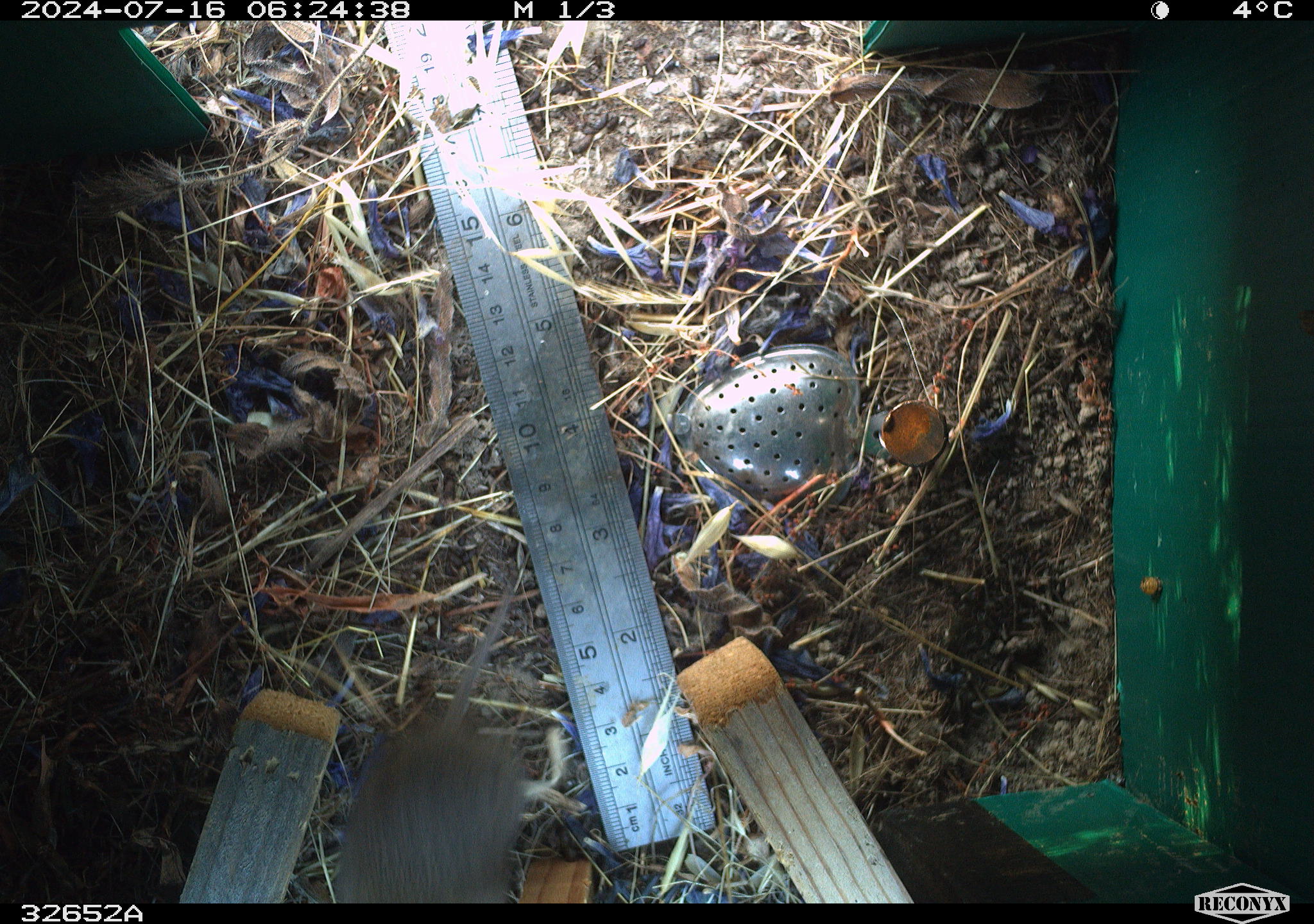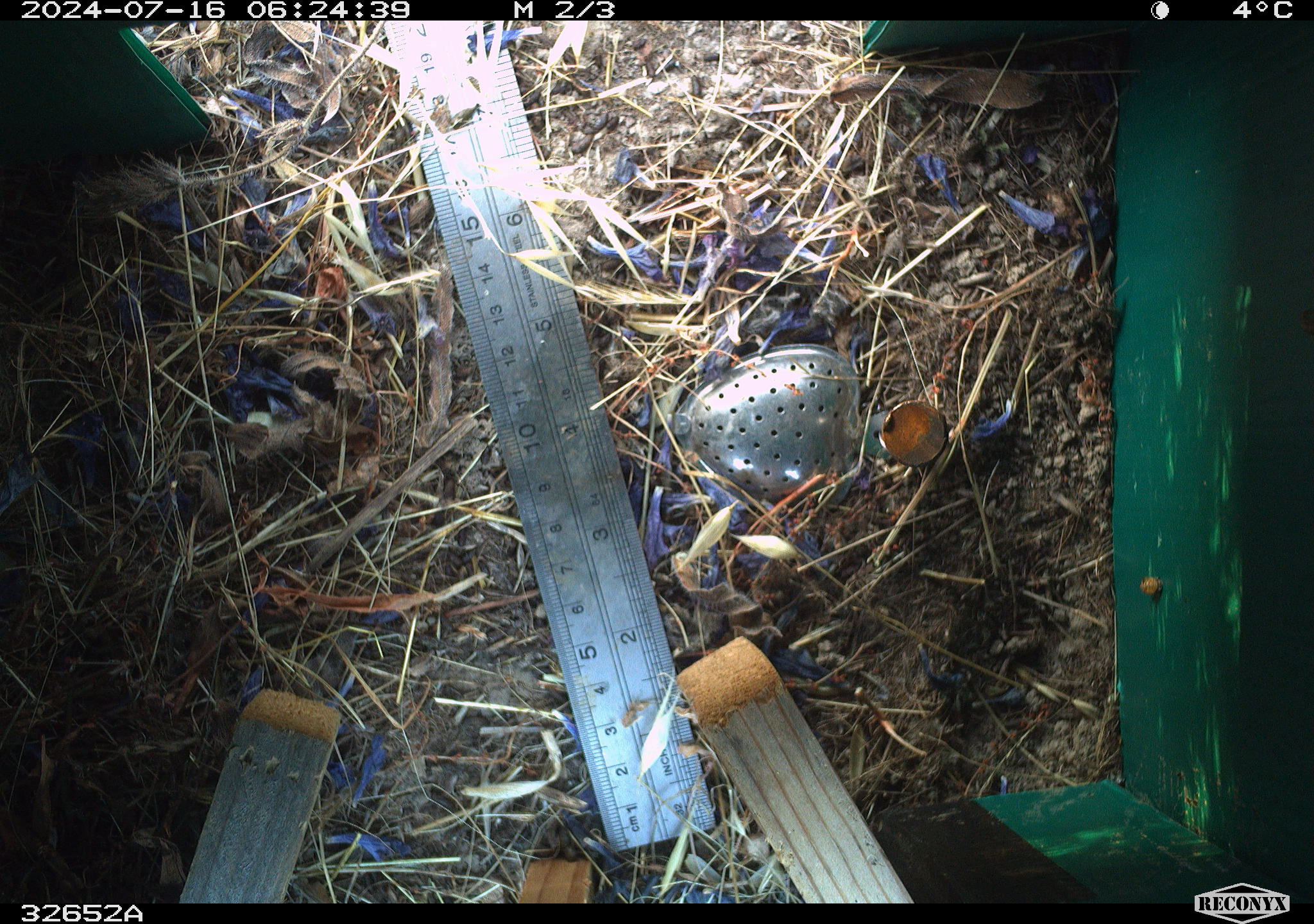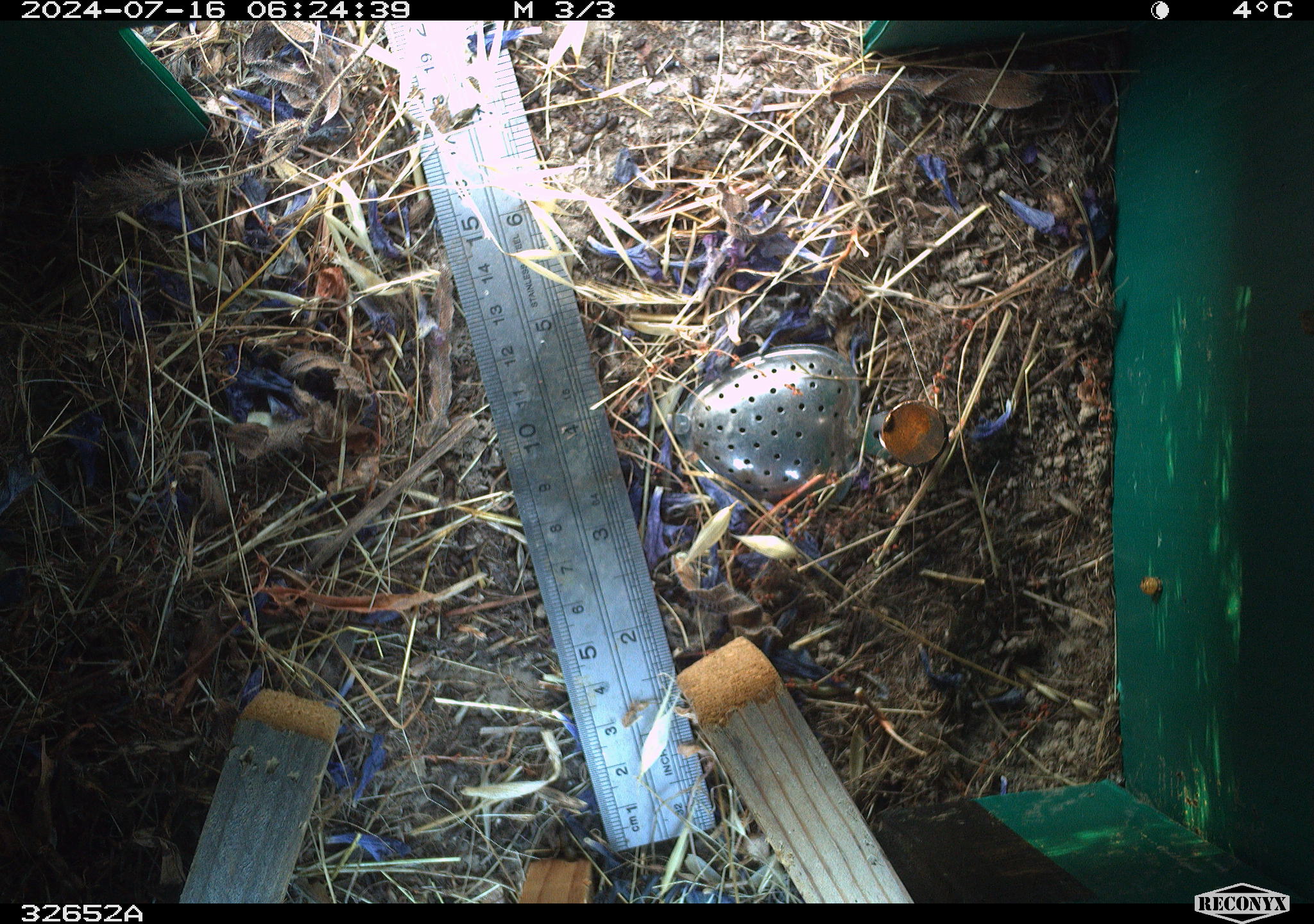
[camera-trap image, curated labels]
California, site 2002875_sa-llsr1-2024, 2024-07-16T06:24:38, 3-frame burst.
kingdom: Animalia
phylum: Chordata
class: Mammalia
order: Rodentia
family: Cricetidae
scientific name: Arvicolinae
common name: voles, lemmings, and muskrats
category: arvicolinae subfamily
Arvicolinae subfamily (voles, lemmings, and muskrats) (Arvicolinae).